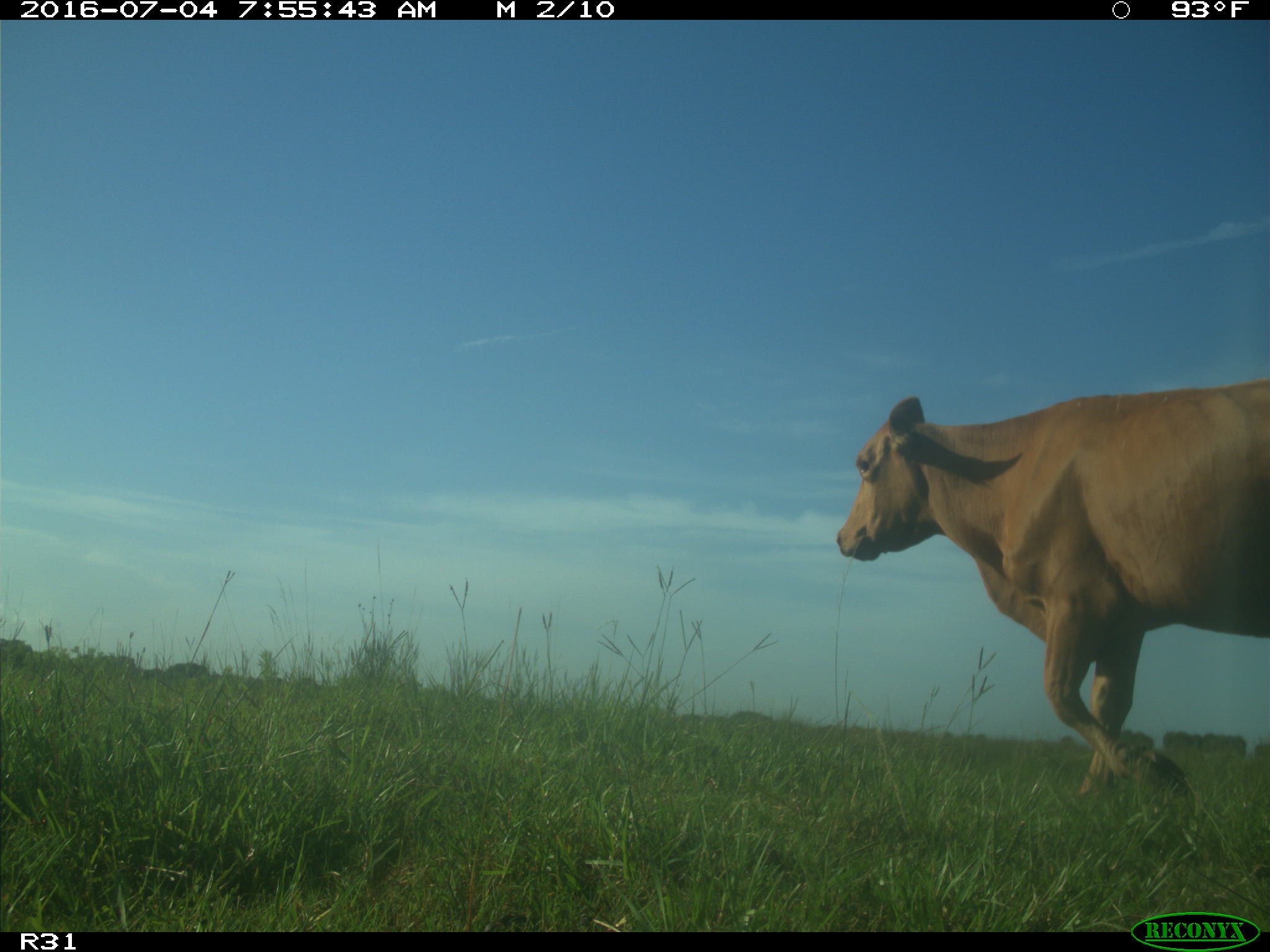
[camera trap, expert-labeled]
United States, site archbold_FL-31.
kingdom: Animalia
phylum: Chordata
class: Mammalia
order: Artiodactyla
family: Bovidae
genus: Bos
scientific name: Bos taurus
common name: domestic cow